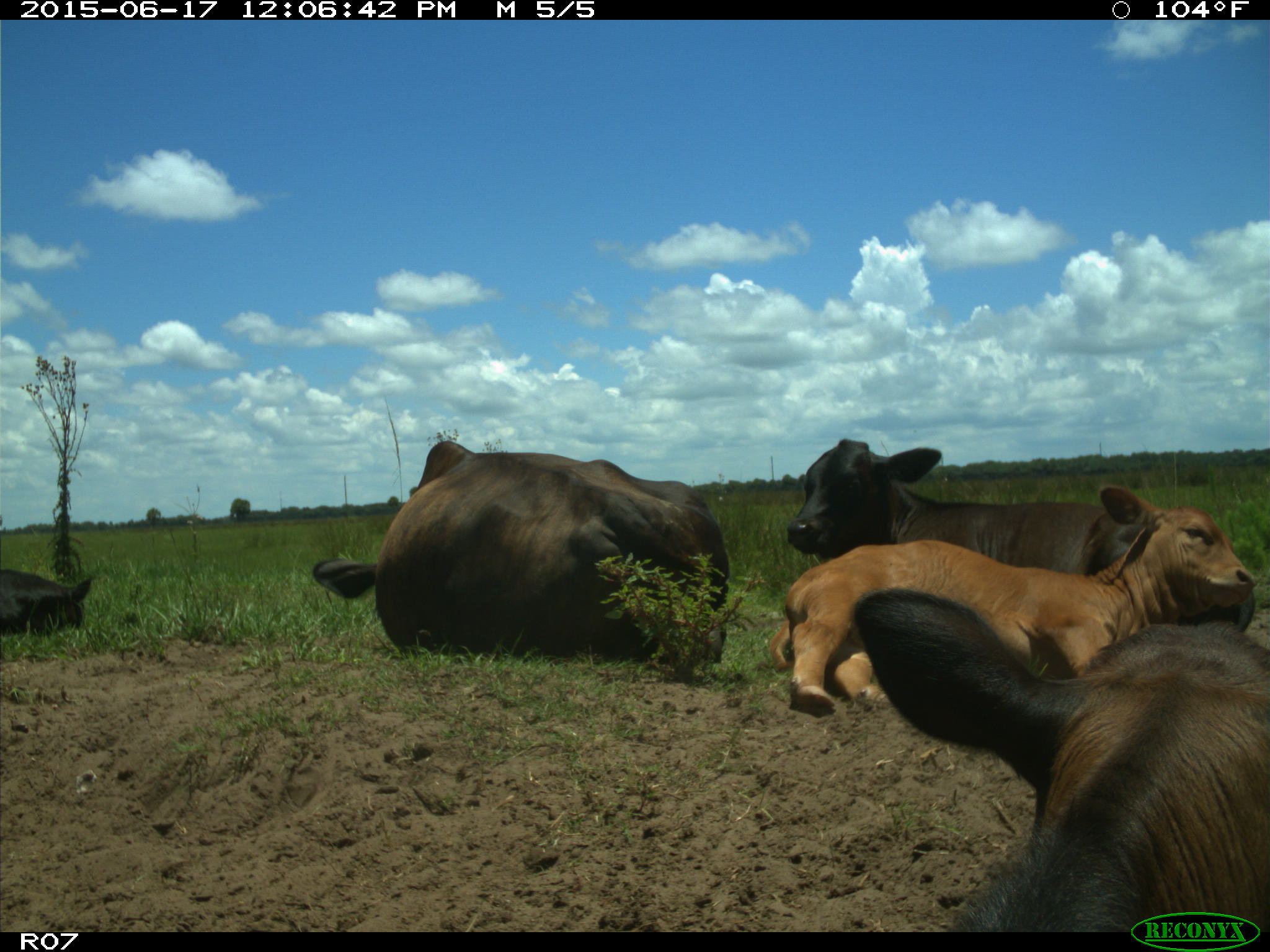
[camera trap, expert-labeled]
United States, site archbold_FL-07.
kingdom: Animalia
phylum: Chordata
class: Mammalia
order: Artiodactyla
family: Bovidae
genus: Bos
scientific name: Bos taurus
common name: domestic cow